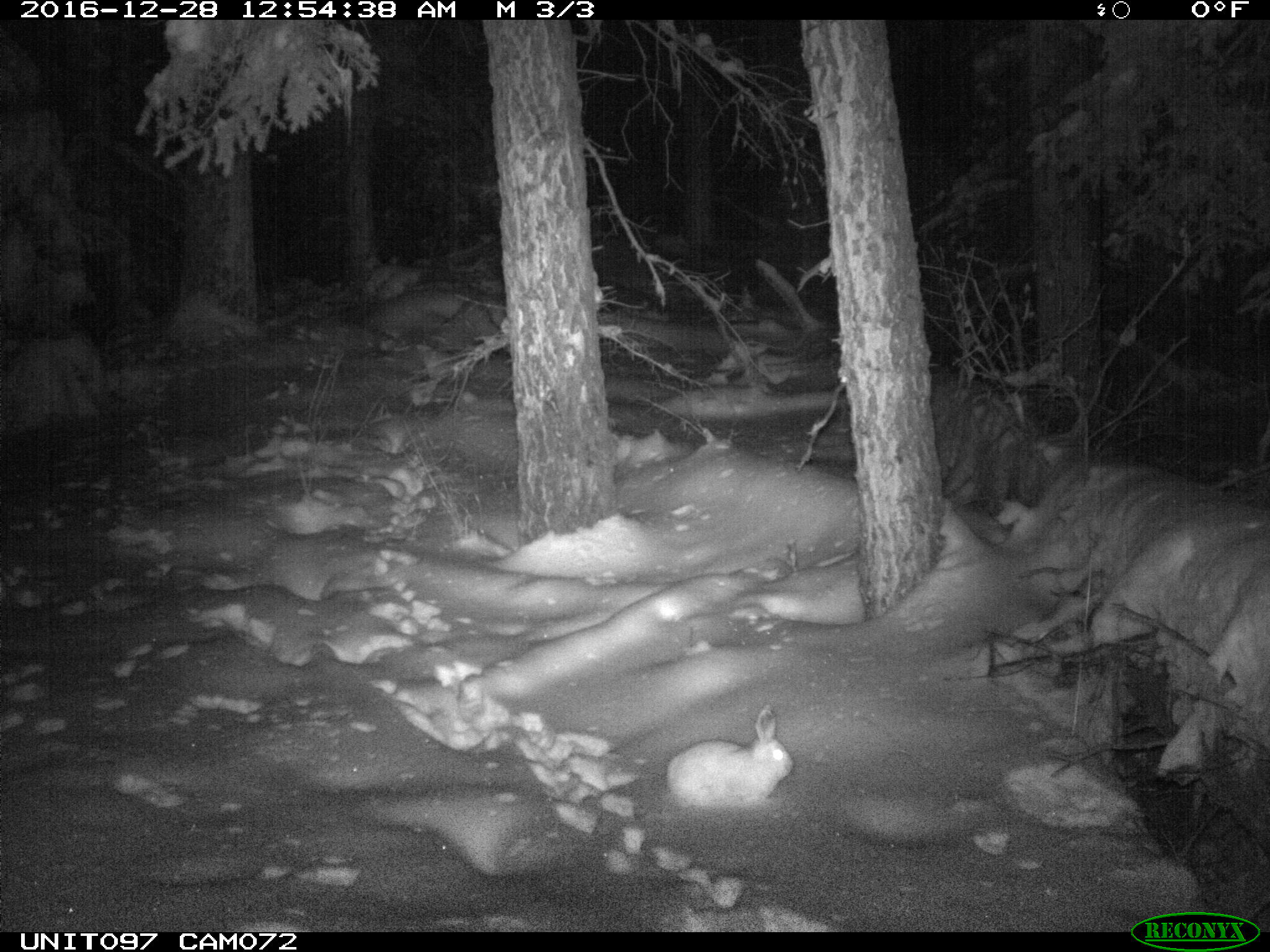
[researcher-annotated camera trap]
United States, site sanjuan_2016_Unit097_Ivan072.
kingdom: Animalia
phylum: Chordata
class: Mammalia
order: Lagomorpha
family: Leporidae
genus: Lepus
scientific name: Lepus americanus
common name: snowshoe hare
Lepus americanus (snowshoe hare).